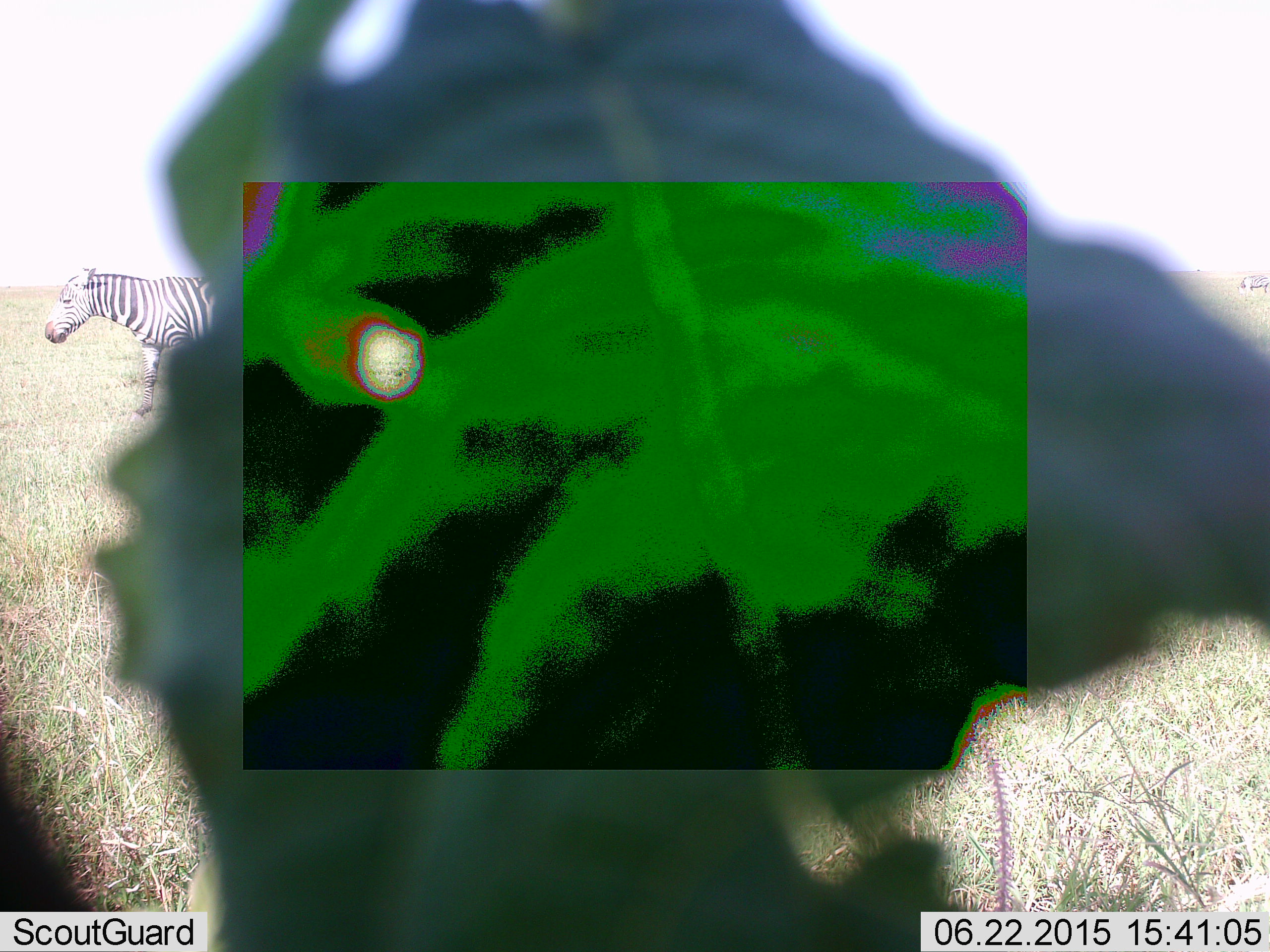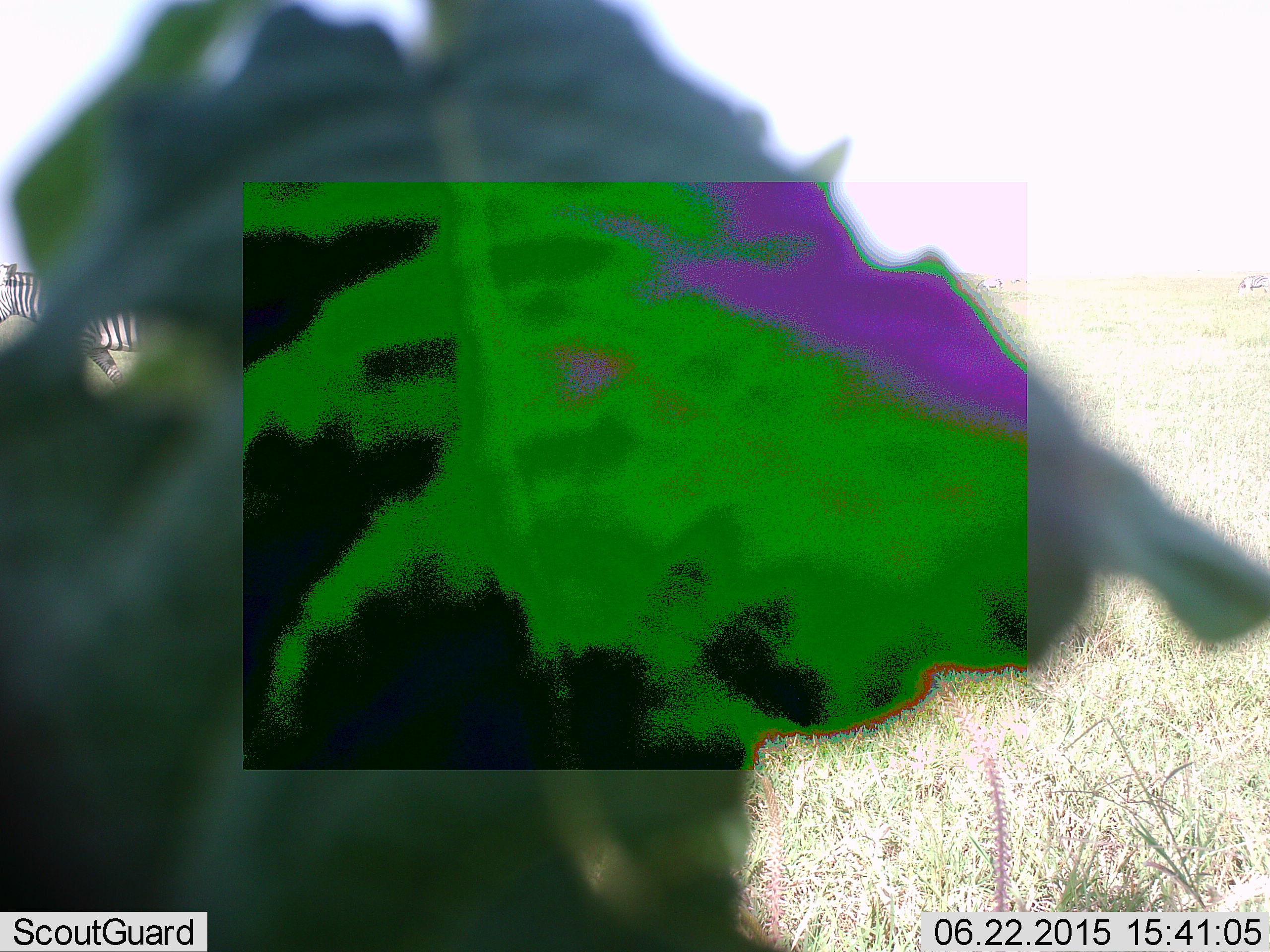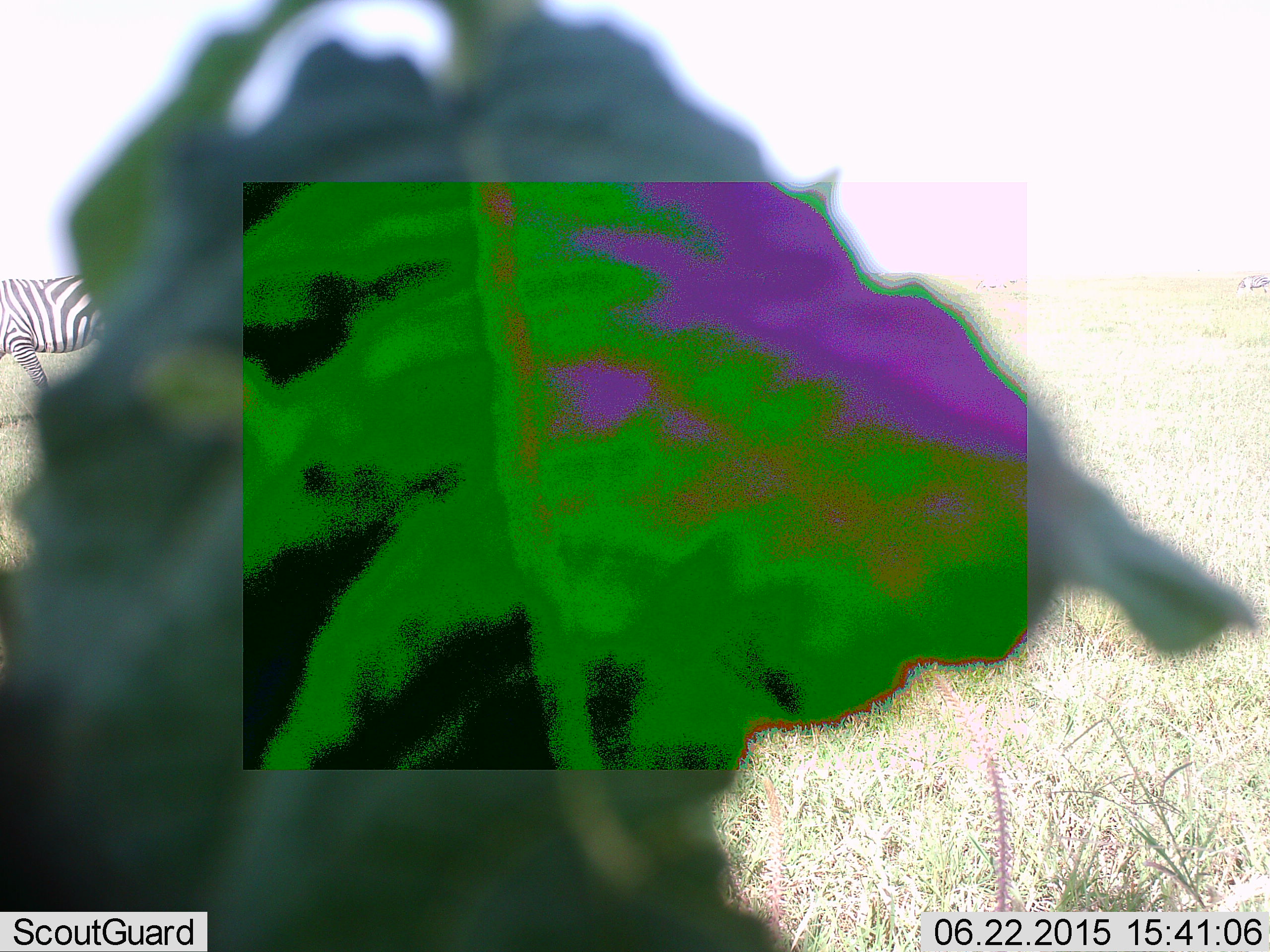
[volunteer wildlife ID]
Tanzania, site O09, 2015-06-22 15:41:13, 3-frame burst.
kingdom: Animalia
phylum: Chordata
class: Mammalia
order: Perissodactyla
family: Equidae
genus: Equus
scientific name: Equus quagga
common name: plains zebra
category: zebra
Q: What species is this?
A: Zebra (plains zebra) (Equus quagga).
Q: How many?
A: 1.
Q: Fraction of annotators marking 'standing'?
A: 10%.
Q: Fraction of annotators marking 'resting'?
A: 0%.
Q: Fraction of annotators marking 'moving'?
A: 90%.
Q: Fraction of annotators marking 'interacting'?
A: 0%.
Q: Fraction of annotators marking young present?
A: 0%.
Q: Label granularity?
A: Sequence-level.